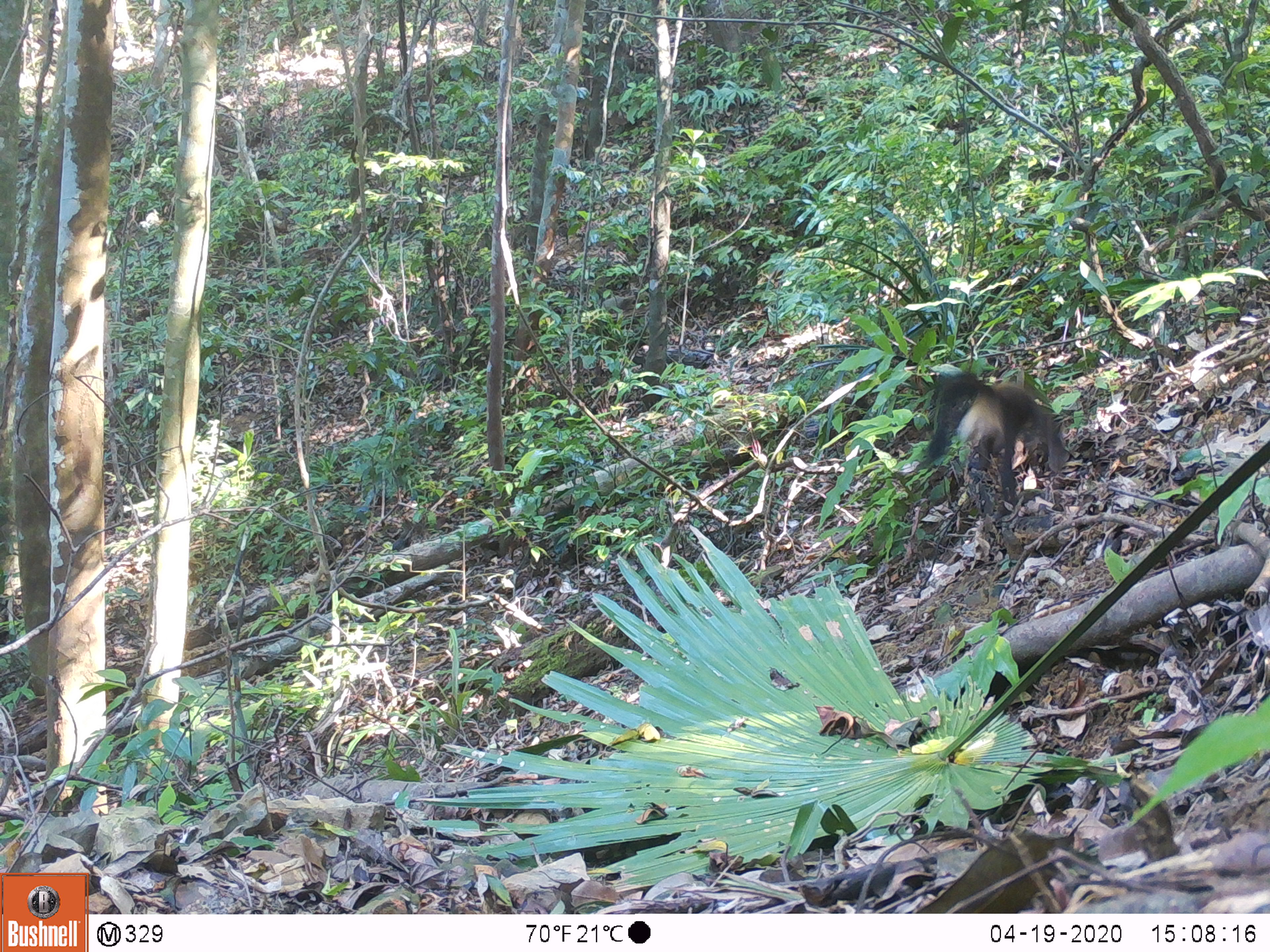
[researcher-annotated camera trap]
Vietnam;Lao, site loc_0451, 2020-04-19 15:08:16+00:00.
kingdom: Animalia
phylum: Chordata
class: Mammalia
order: Carnivora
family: Mustelidae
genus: Martes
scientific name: Martes flavigula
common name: yellow-throated marten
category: yellow throated marten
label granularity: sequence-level